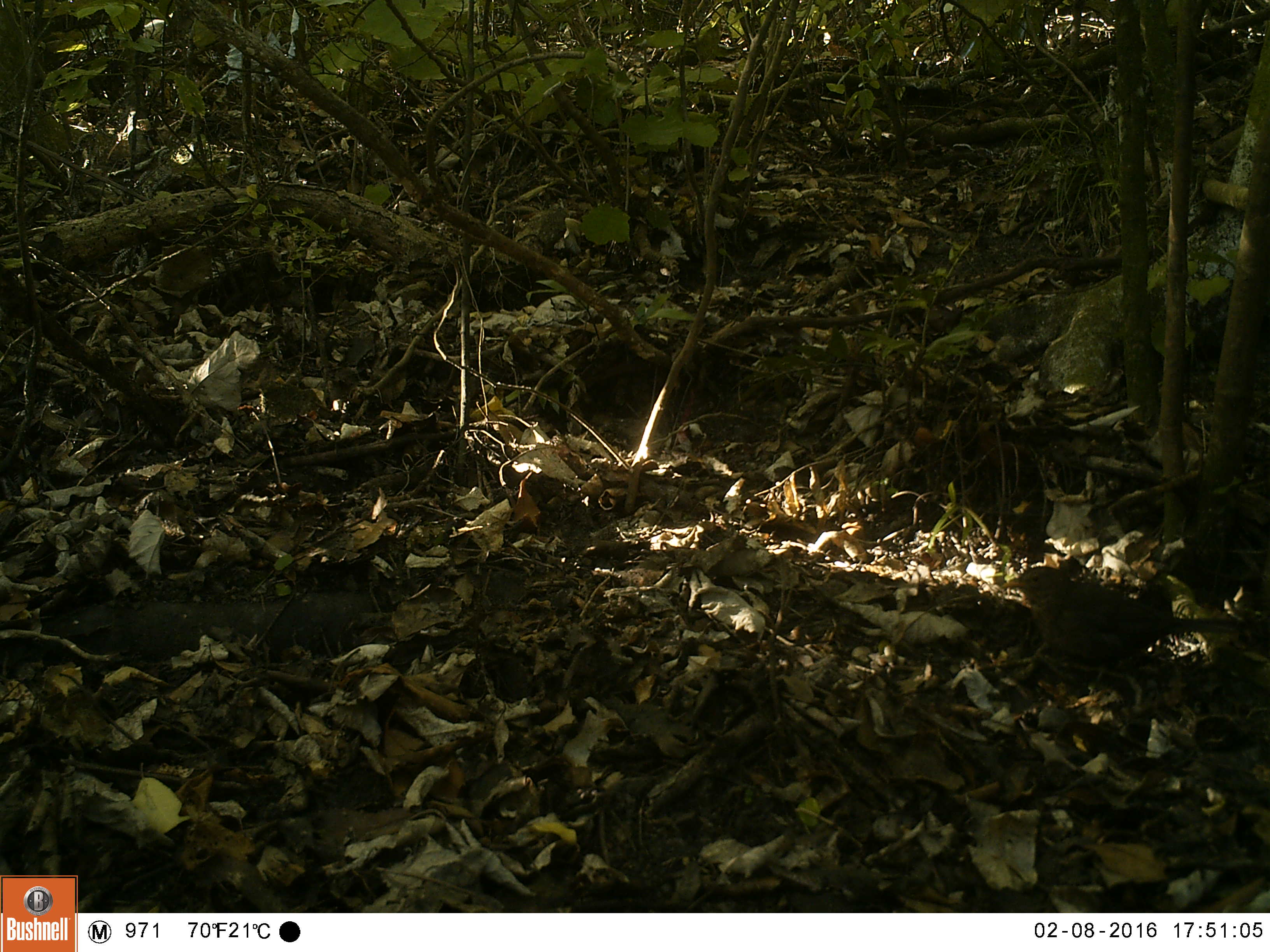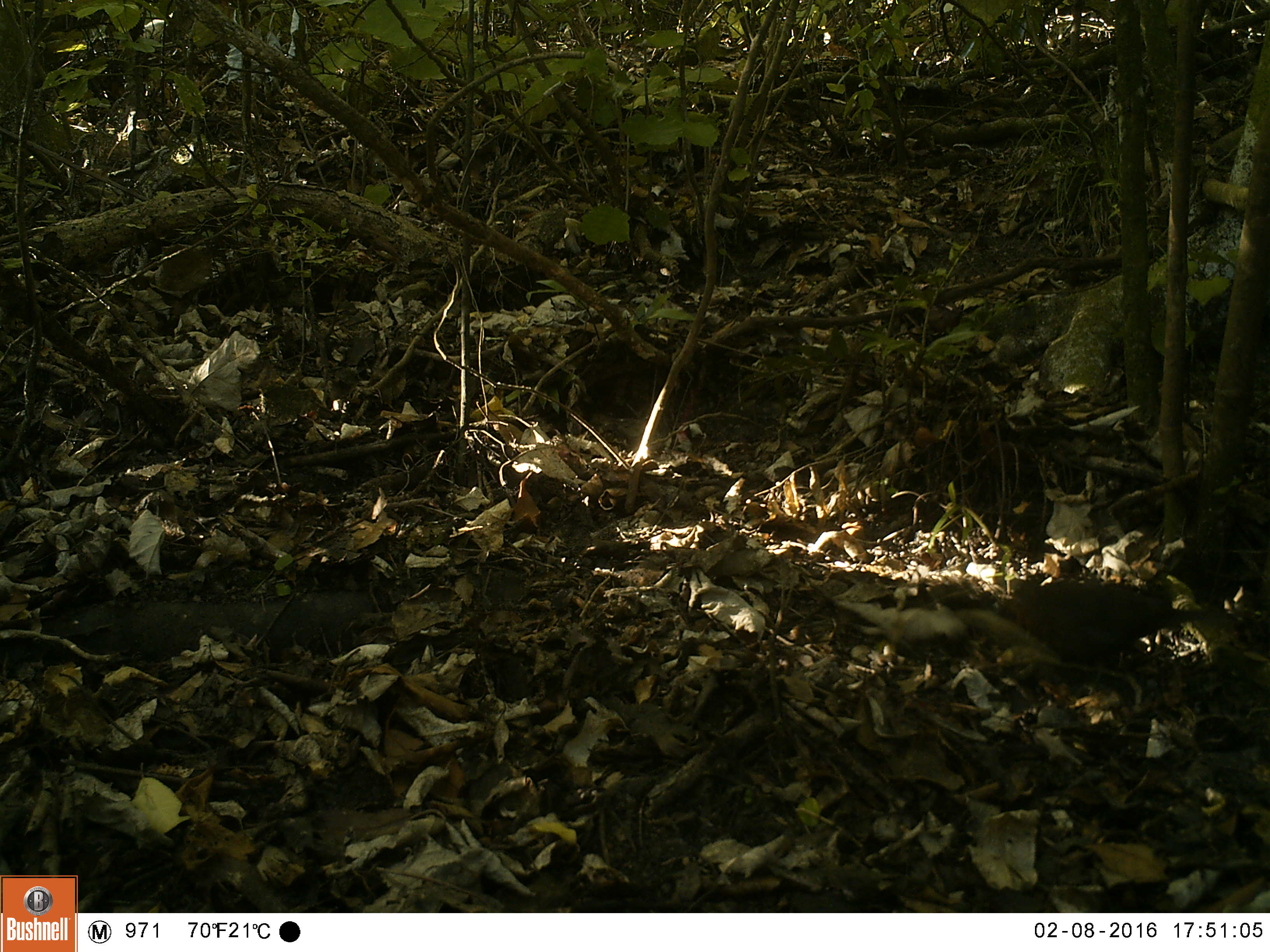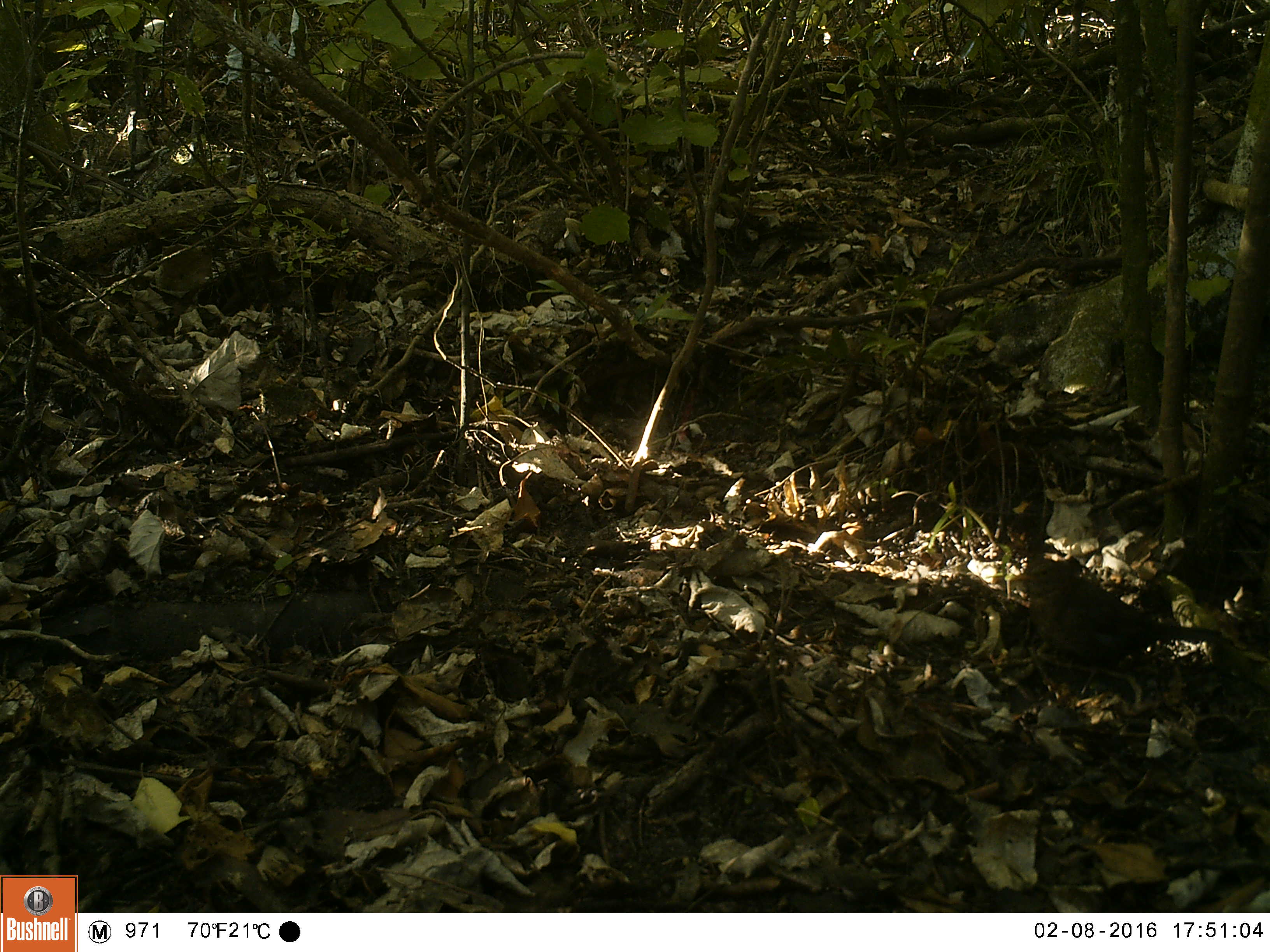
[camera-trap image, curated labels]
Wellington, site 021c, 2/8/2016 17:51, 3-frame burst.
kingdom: Animalia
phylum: Chordata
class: Aves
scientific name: Aves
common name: bird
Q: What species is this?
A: Bird (Aves).